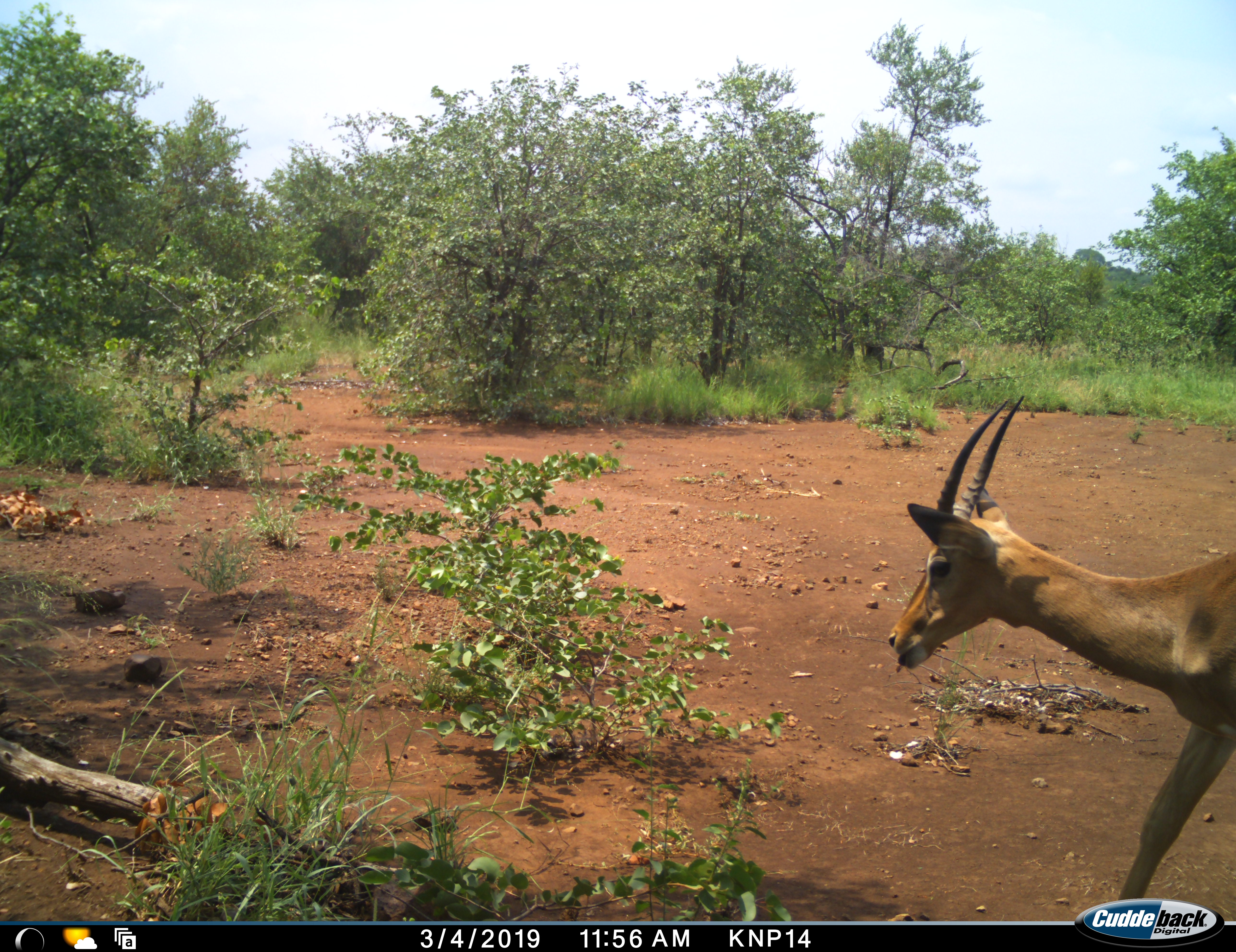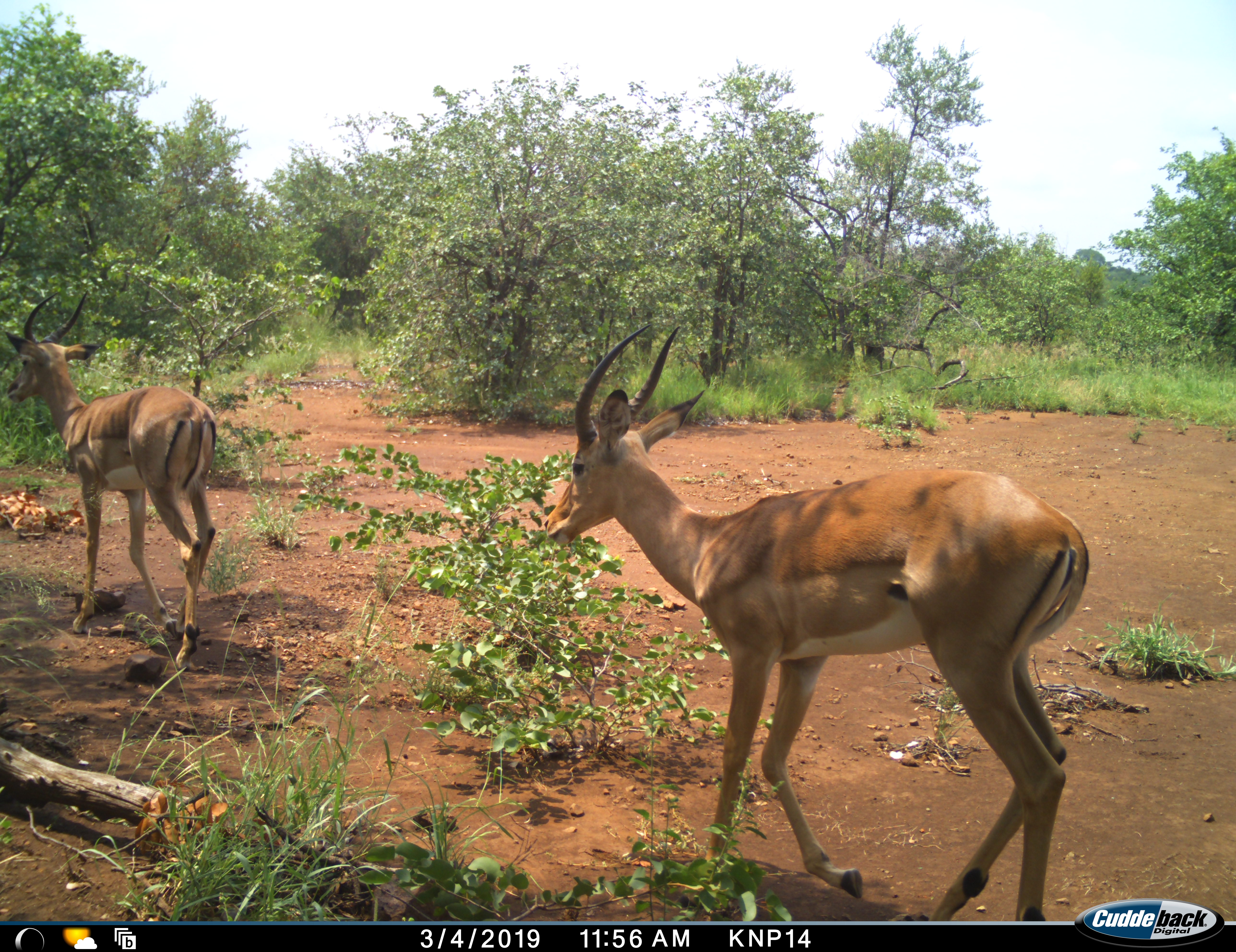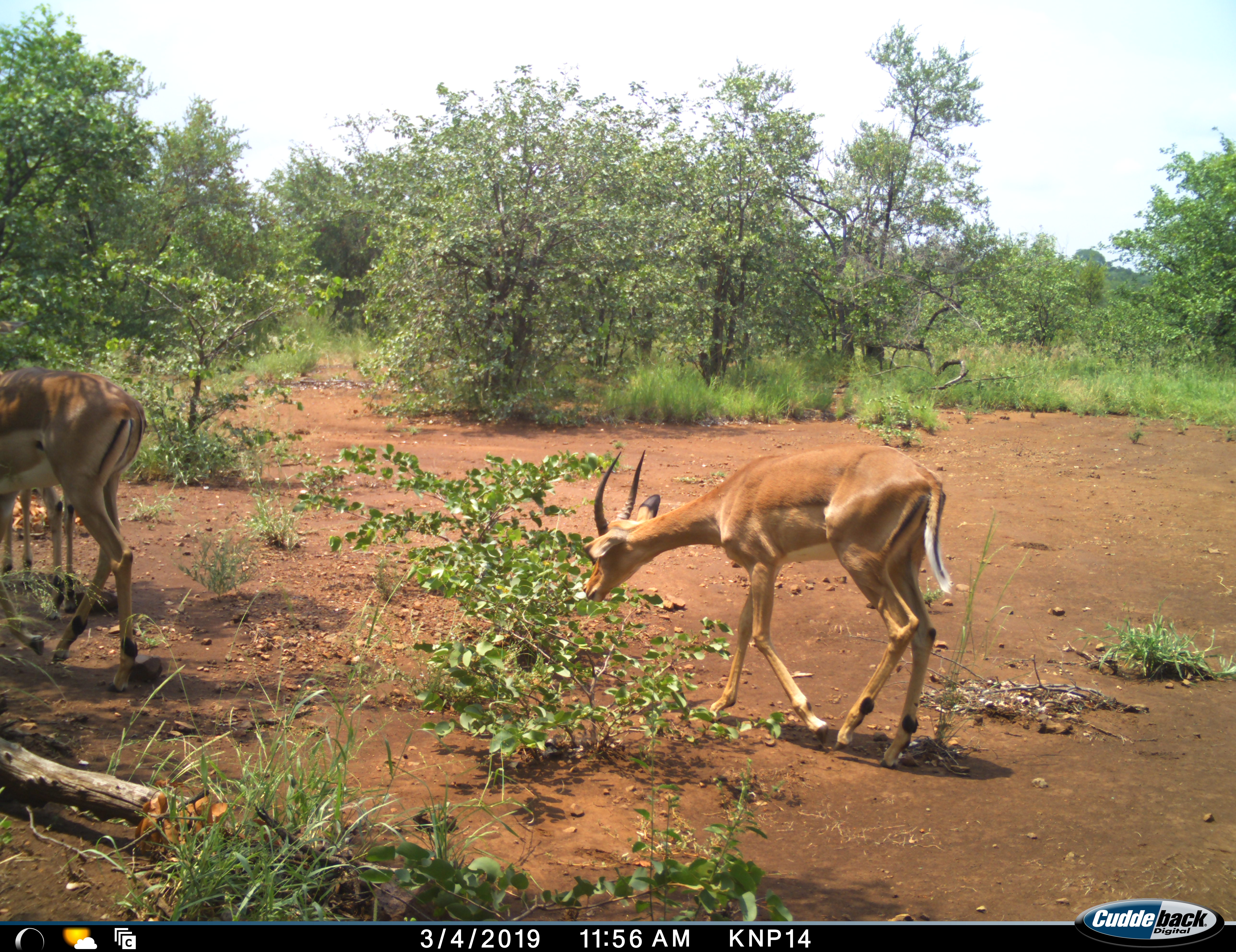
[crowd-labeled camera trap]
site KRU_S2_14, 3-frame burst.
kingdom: Animalia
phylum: Chordata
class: Mammalia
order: Artiodactyla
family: Bovidae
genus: Aepyceros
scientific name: Aepyceros melampus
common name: impala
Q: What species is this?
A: Impala (Aepyceros melampus).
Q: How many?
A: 2.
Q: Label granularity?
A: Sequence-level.